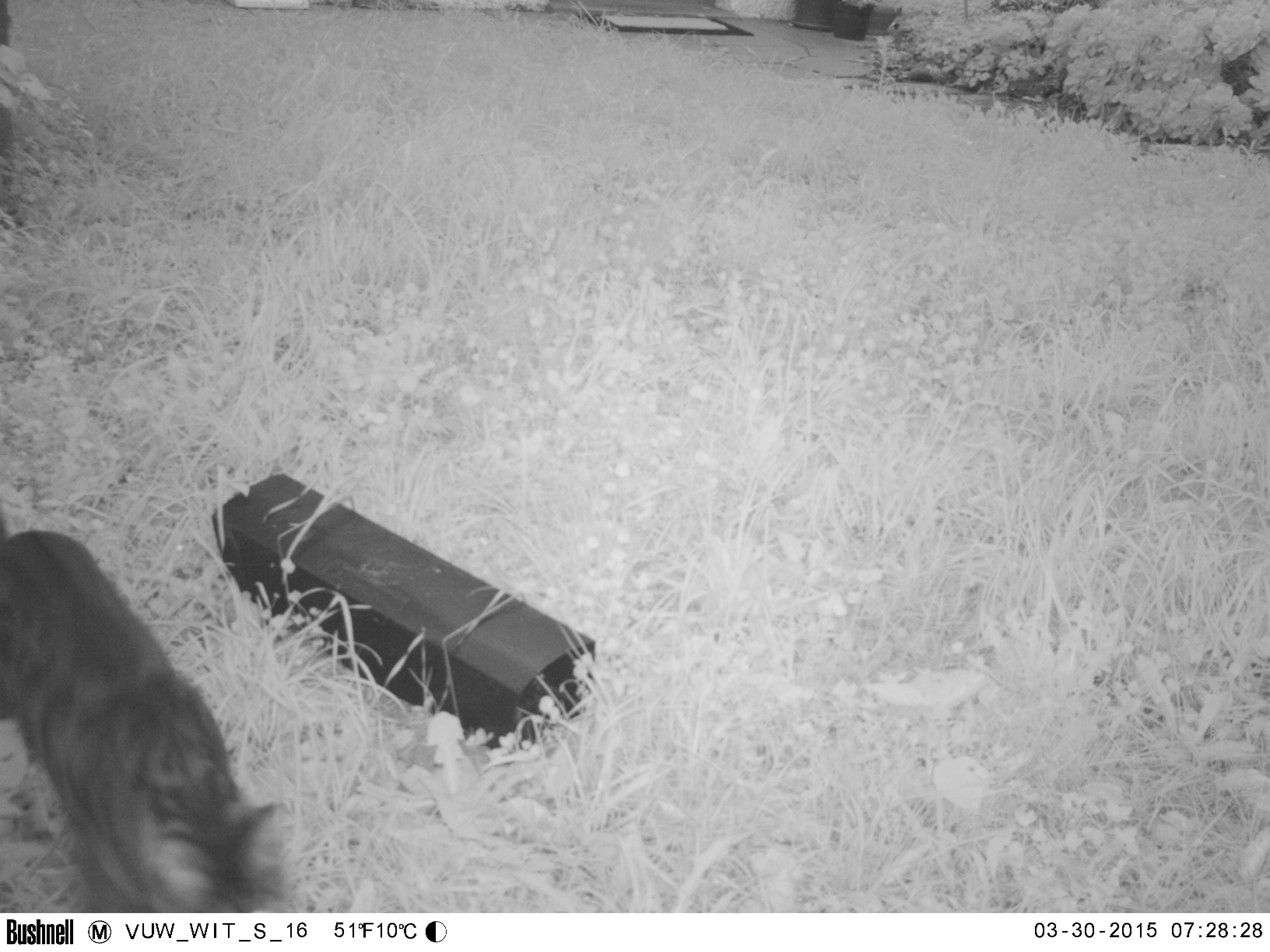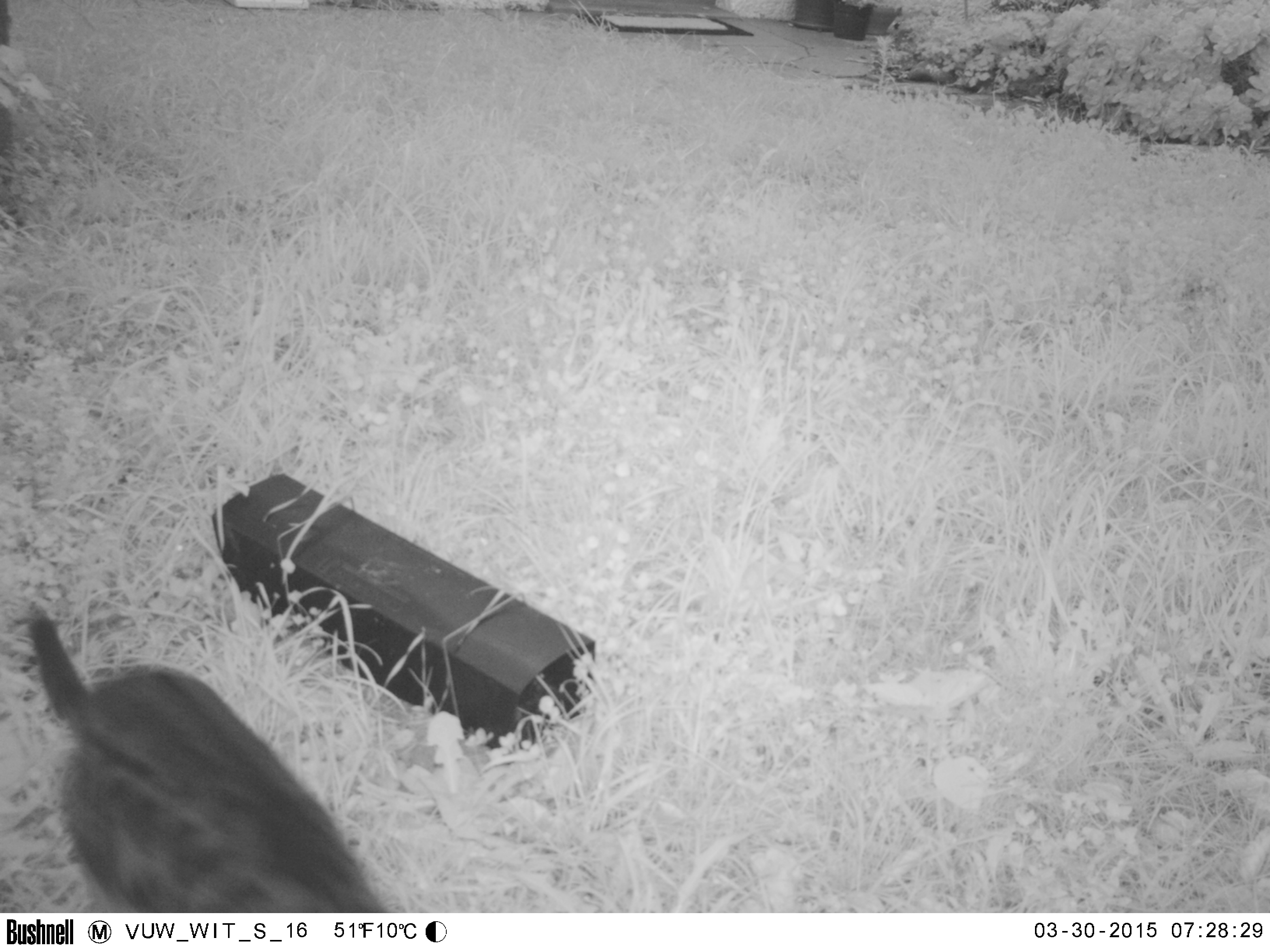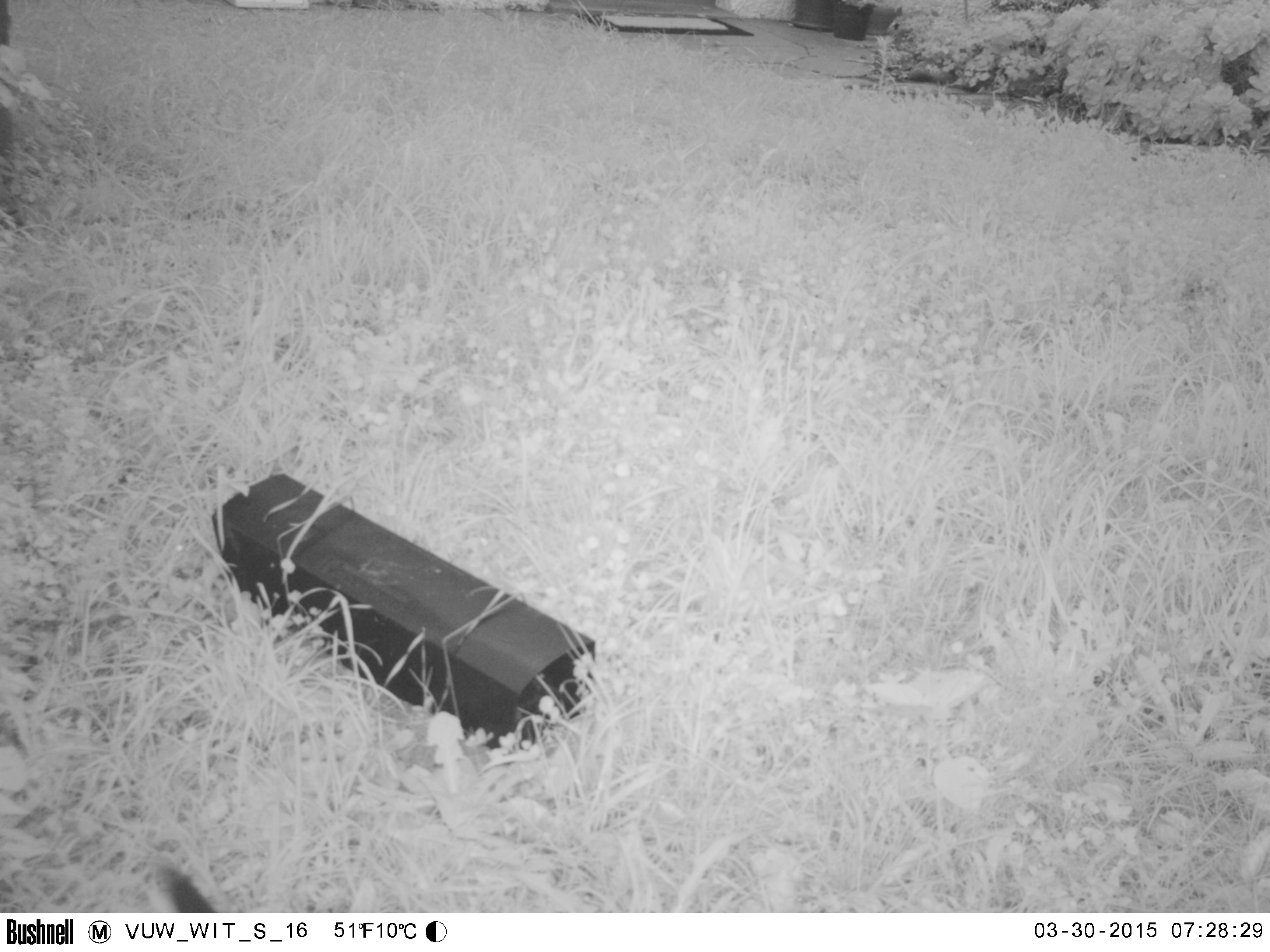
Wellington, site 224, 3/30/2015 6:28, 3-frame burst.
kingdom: Animalia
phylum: Chordata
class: Mammalia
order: Carnivora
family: Felidae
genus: Felis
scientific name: Felis catus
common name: cat